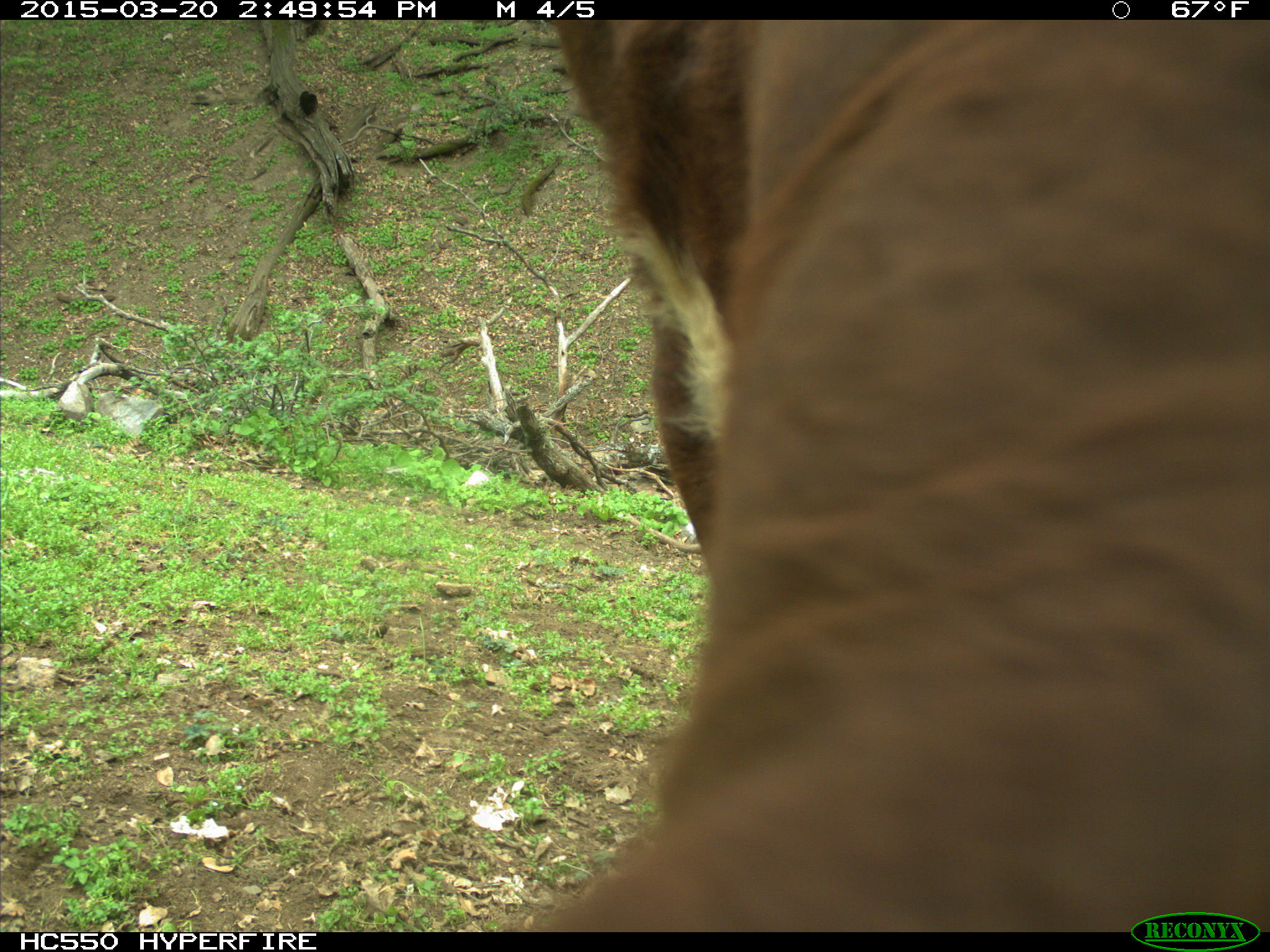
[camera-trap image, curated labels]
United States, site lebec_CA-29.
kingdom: Animalia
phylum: Chordata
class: Mammalia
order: Artiodactyla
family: Bovidae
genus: Bos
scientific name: Bos taurus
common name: domestic cow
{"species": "Bos taurus (domestic cow)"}